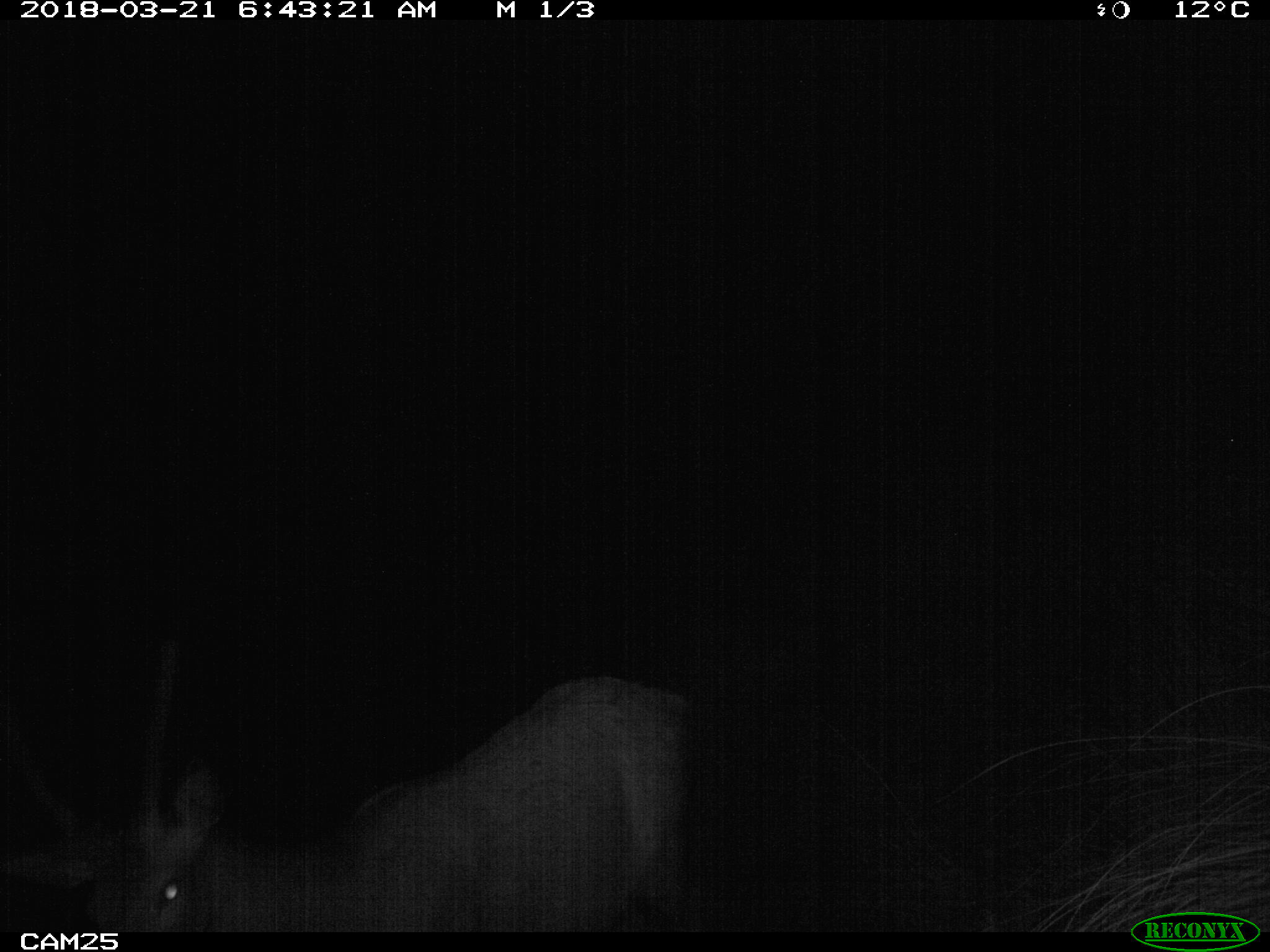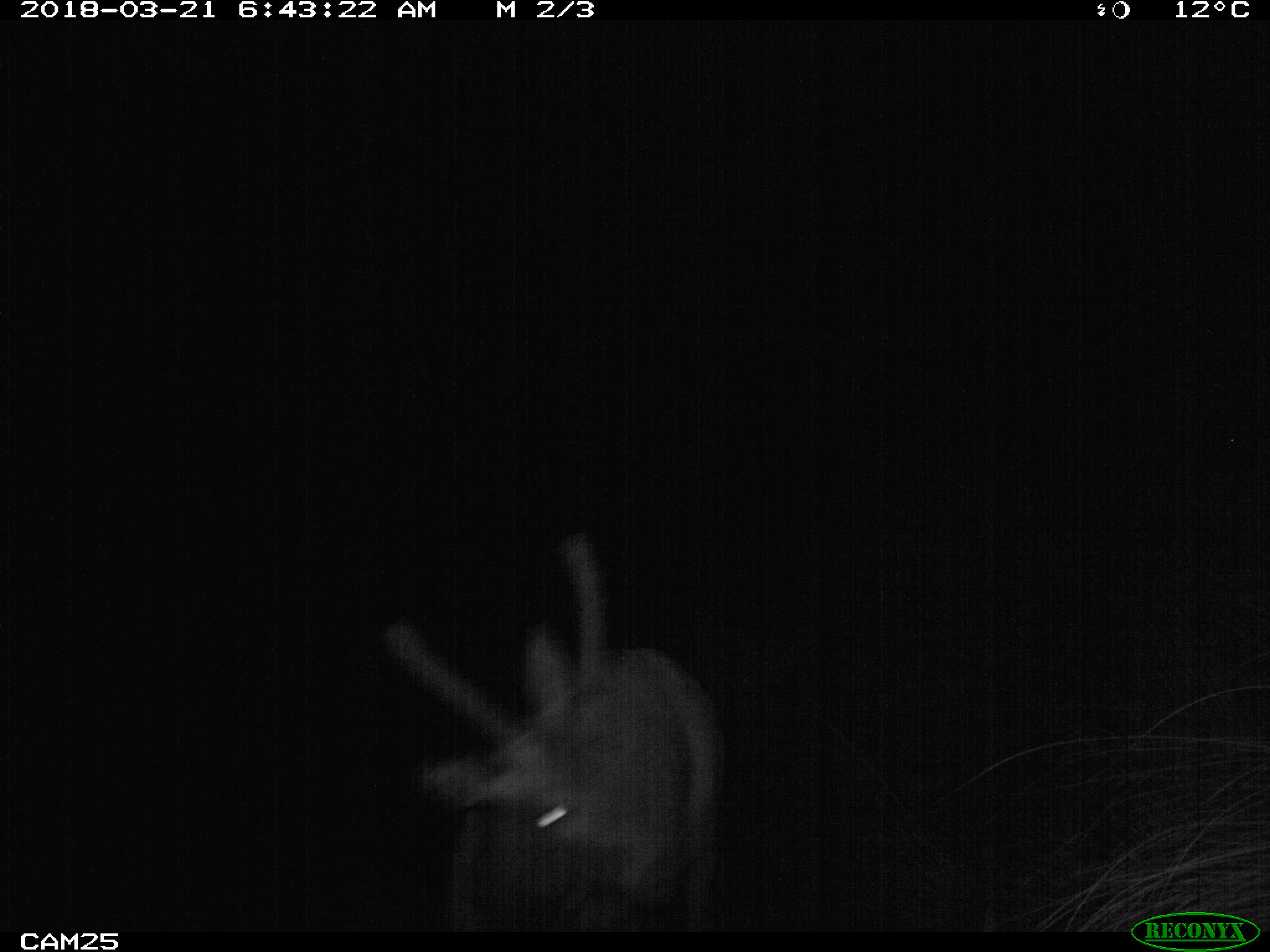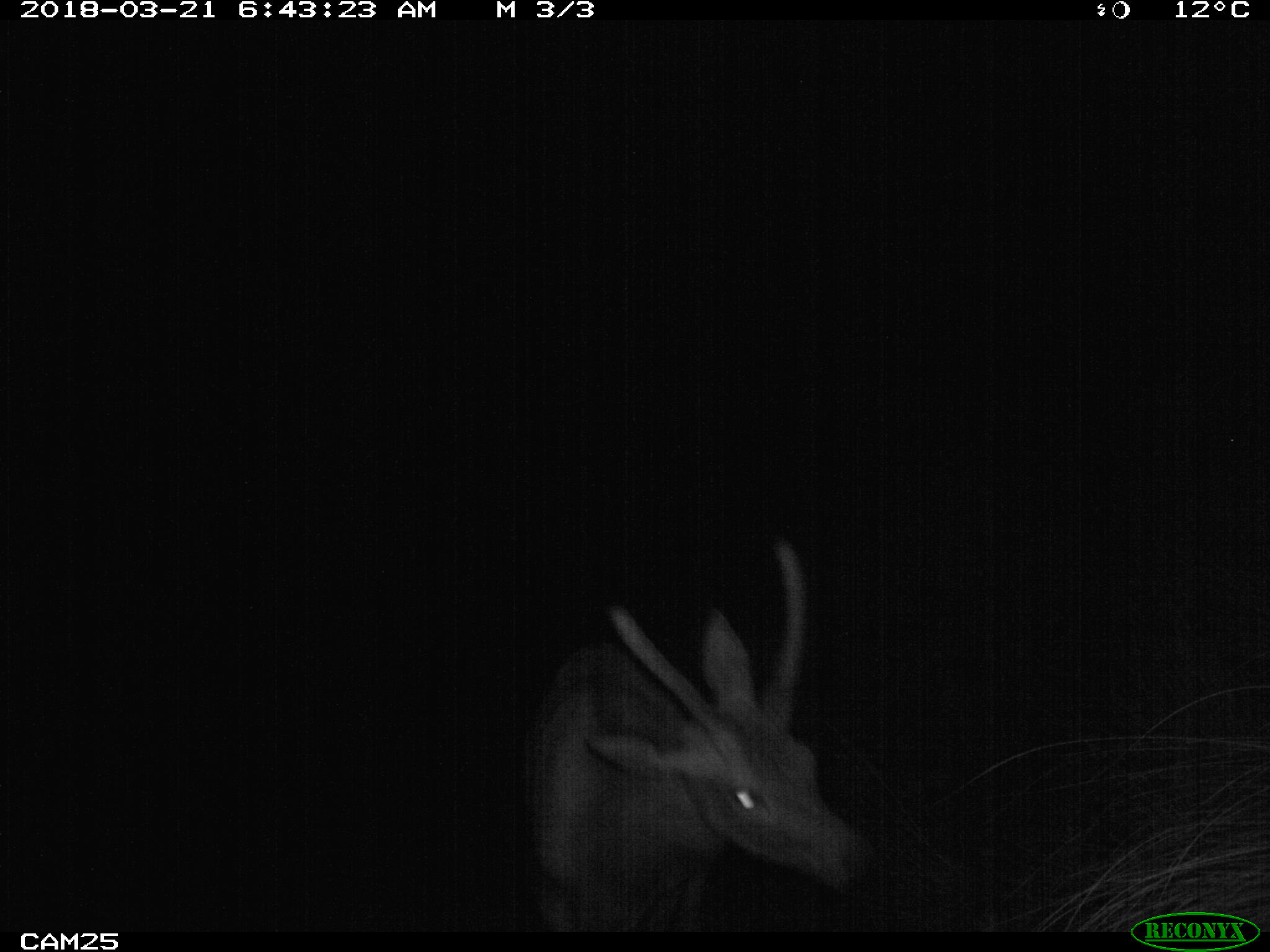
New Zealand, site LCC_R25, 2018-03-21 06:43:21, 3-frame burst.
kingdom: Animalia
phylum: Chordata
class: Mammalia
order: Artiodactyla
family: Cervidae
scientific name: Cervidae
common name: deer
Deer (Cervidae).